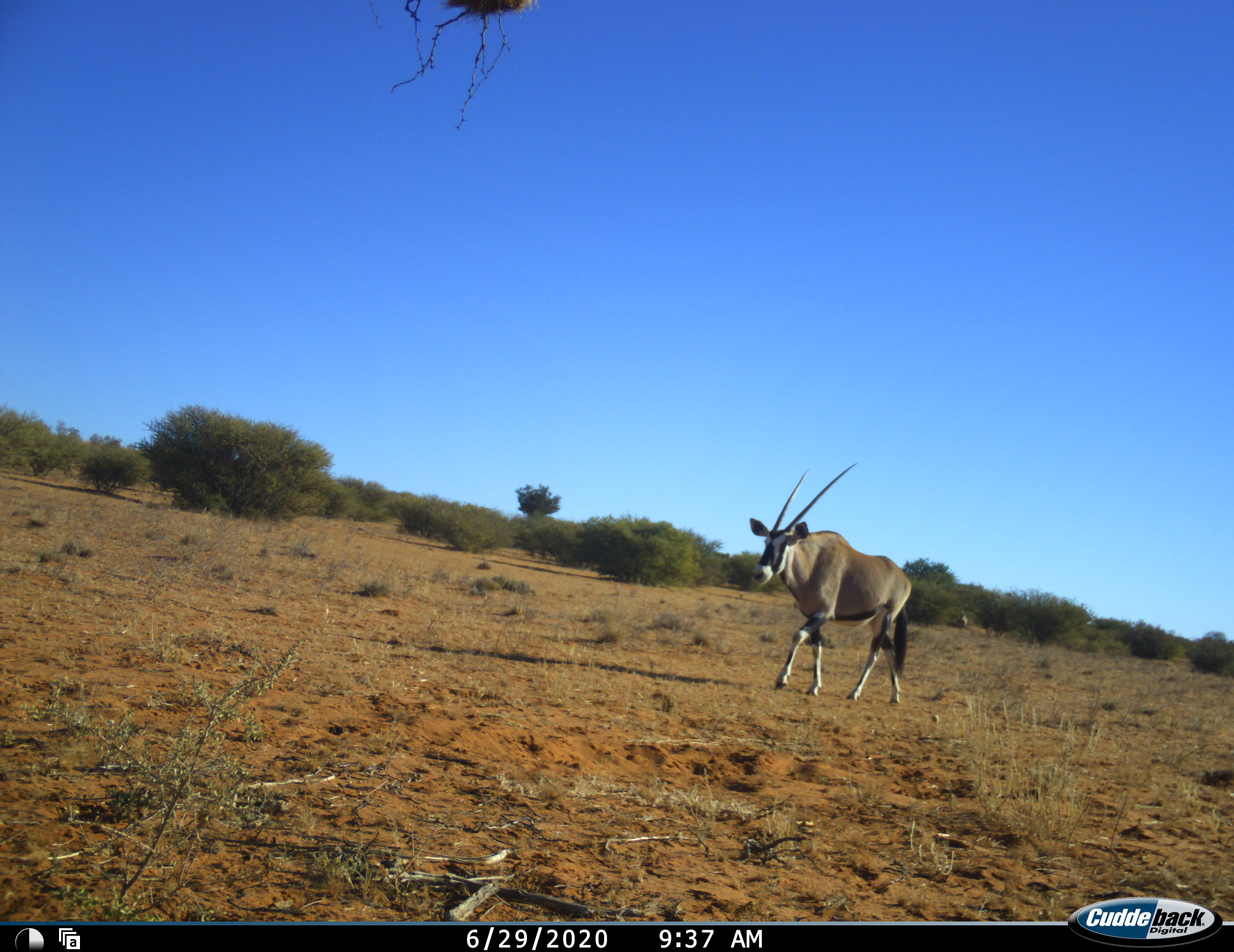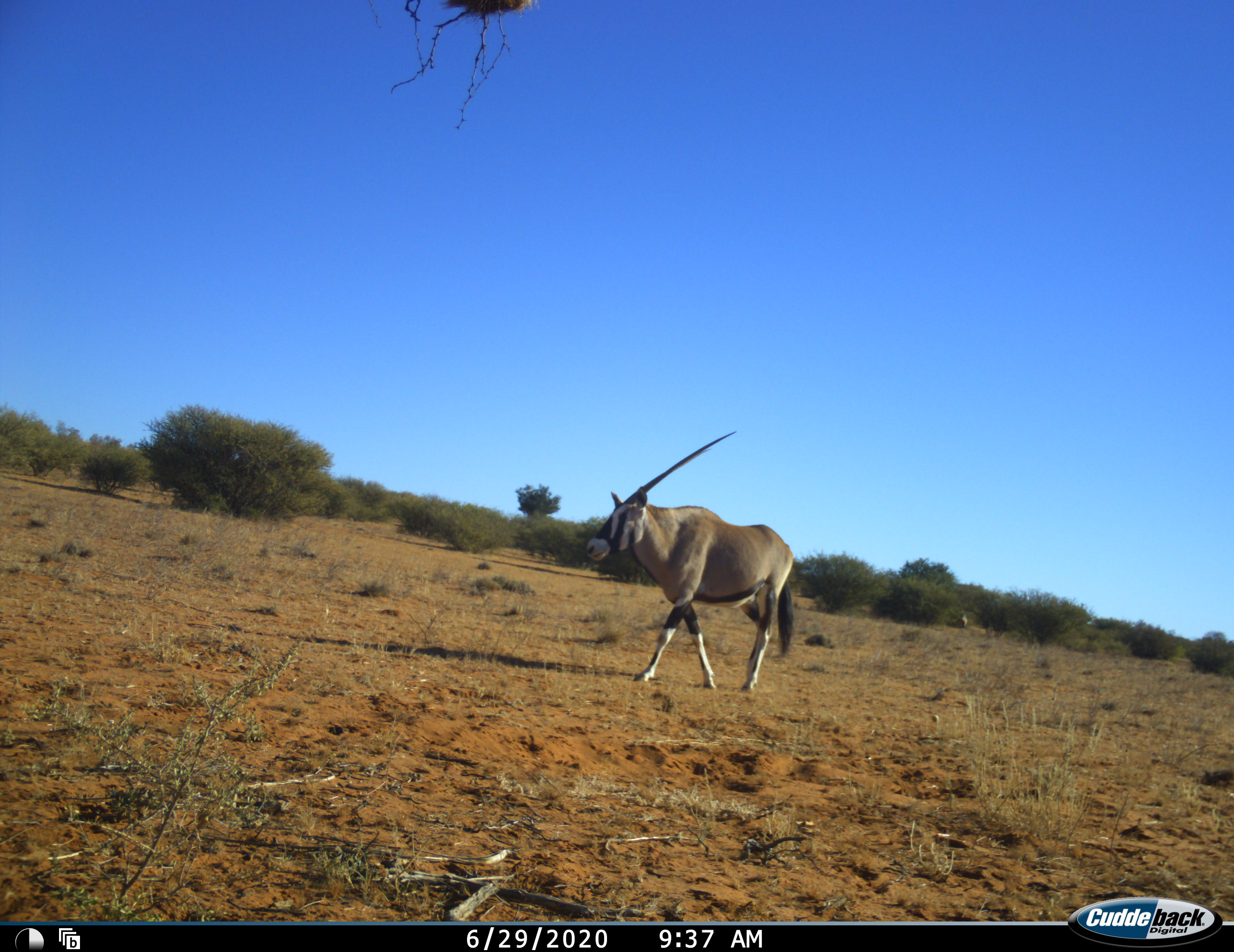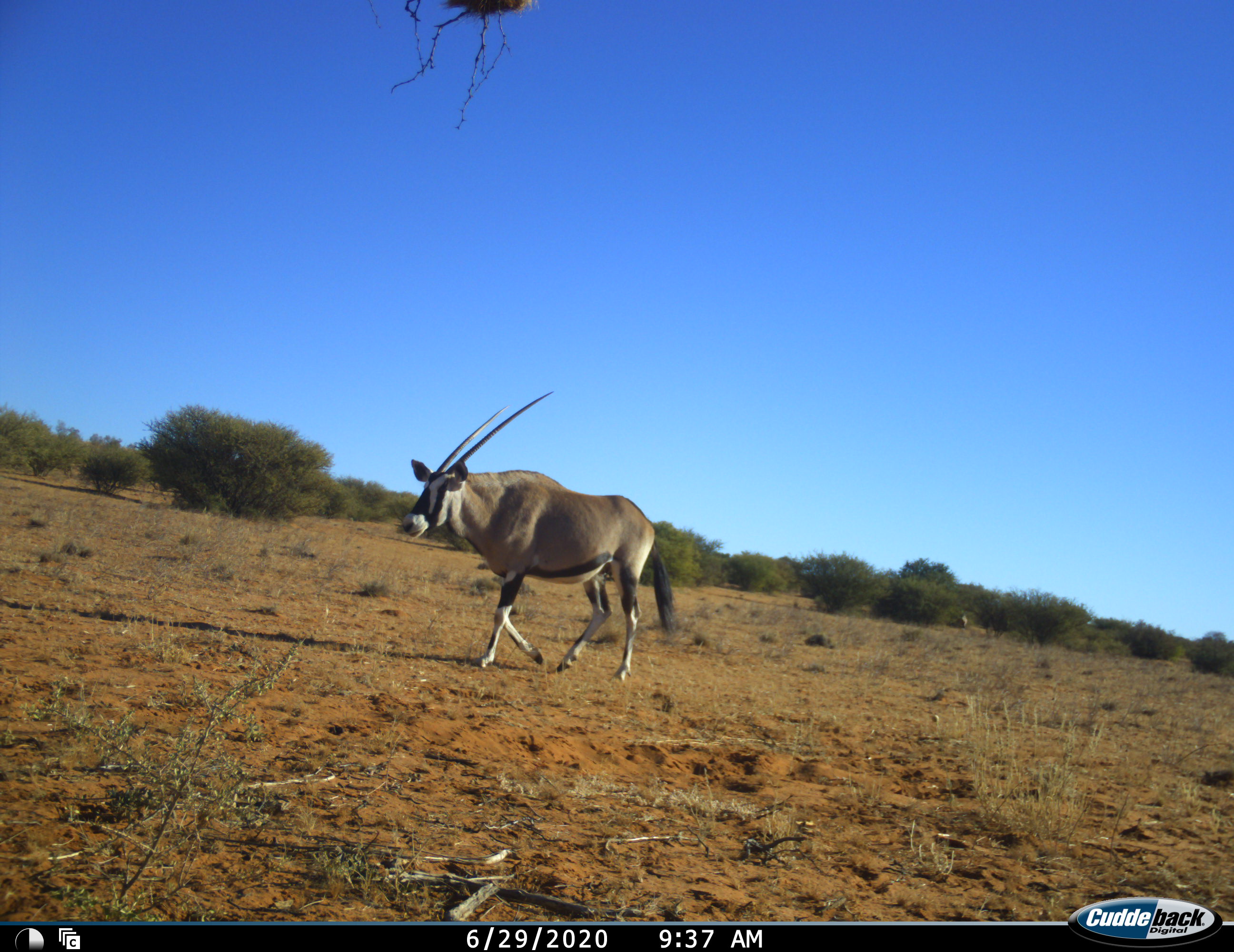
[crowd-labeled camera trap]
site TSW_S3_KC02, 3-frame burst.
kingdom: Animalia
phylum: Chordata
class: Mammalia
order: Artiodactyla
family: Bovidae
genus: Oryx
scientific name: Oryx gazella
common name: gemsbok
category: oryx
Oryx (gemsbok) (Oryx gazella), count 1. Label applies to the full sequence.